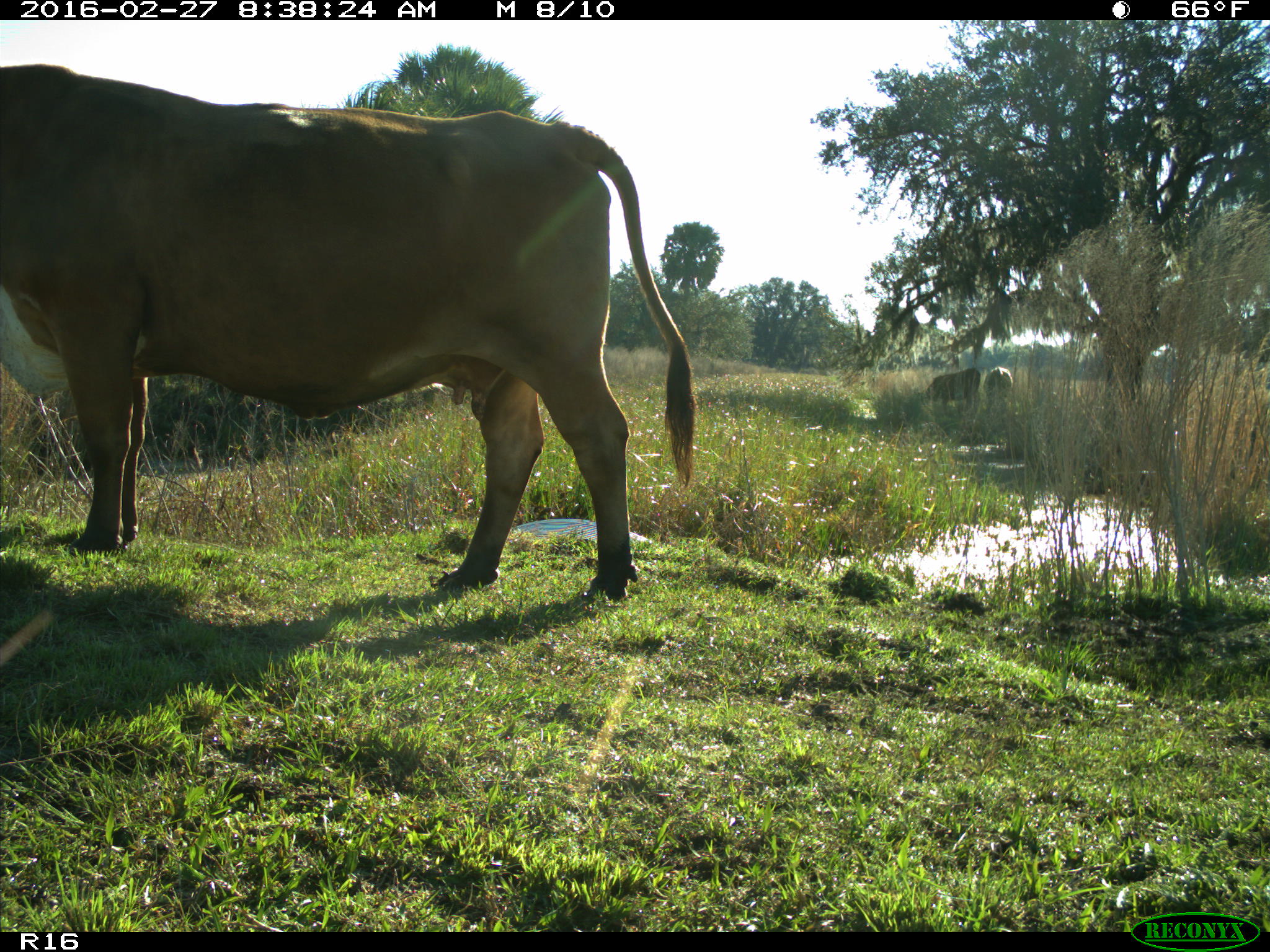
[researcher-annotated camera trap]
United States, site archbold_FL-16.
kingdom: Animalia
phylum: Chordata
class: Mammalia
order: Artiodactyla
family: Bovidae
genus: Bos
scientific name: Bos taurus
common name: domestic cow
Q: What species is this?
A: Bos taurus (domestic cow).